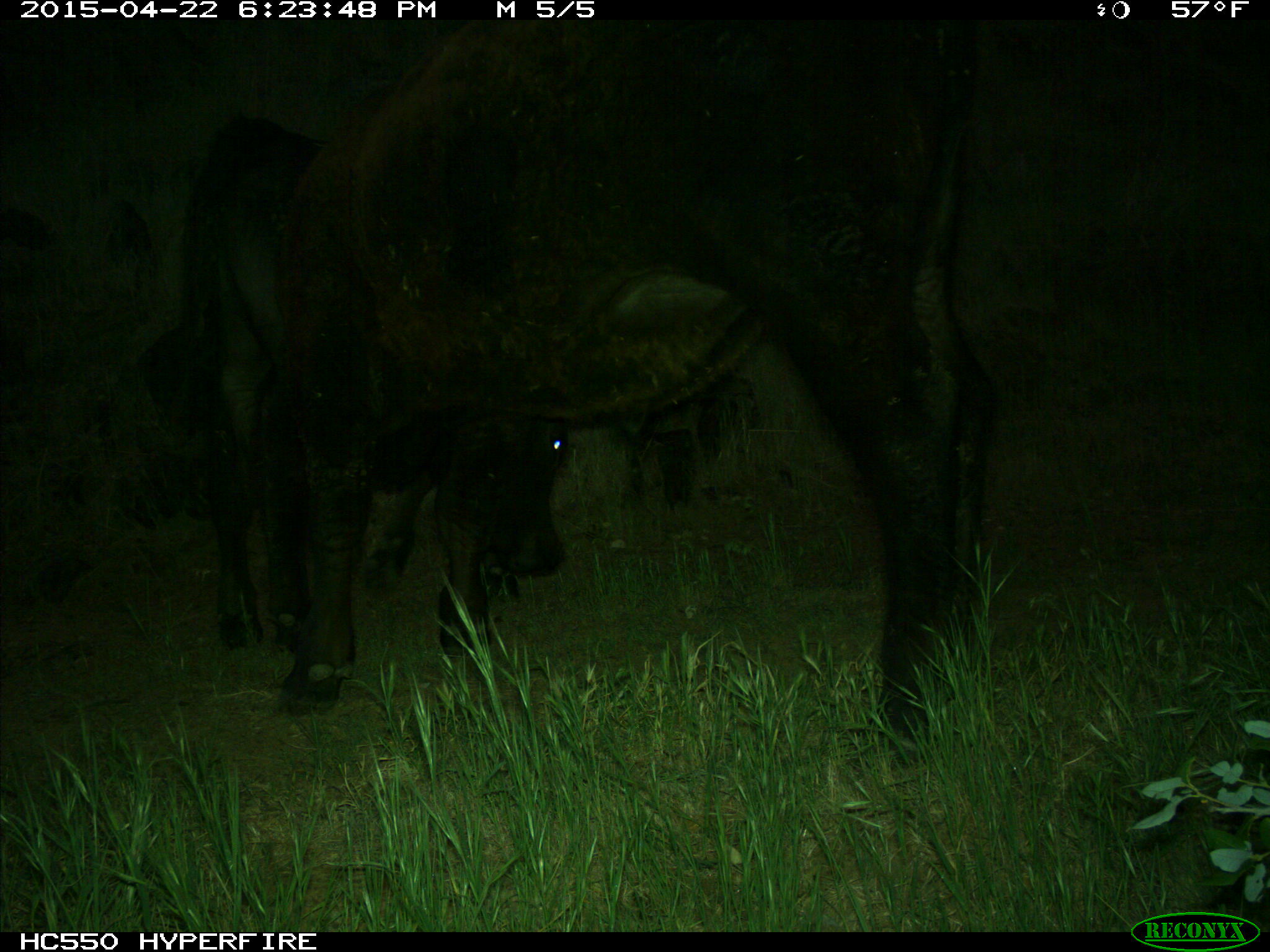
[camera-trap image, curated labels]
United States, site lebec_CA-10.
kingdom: Animalia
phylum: Chordata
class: Mammalia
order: Artiodactyla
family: Bovidae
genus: Bos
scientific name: Bos taurus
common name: domestic cow